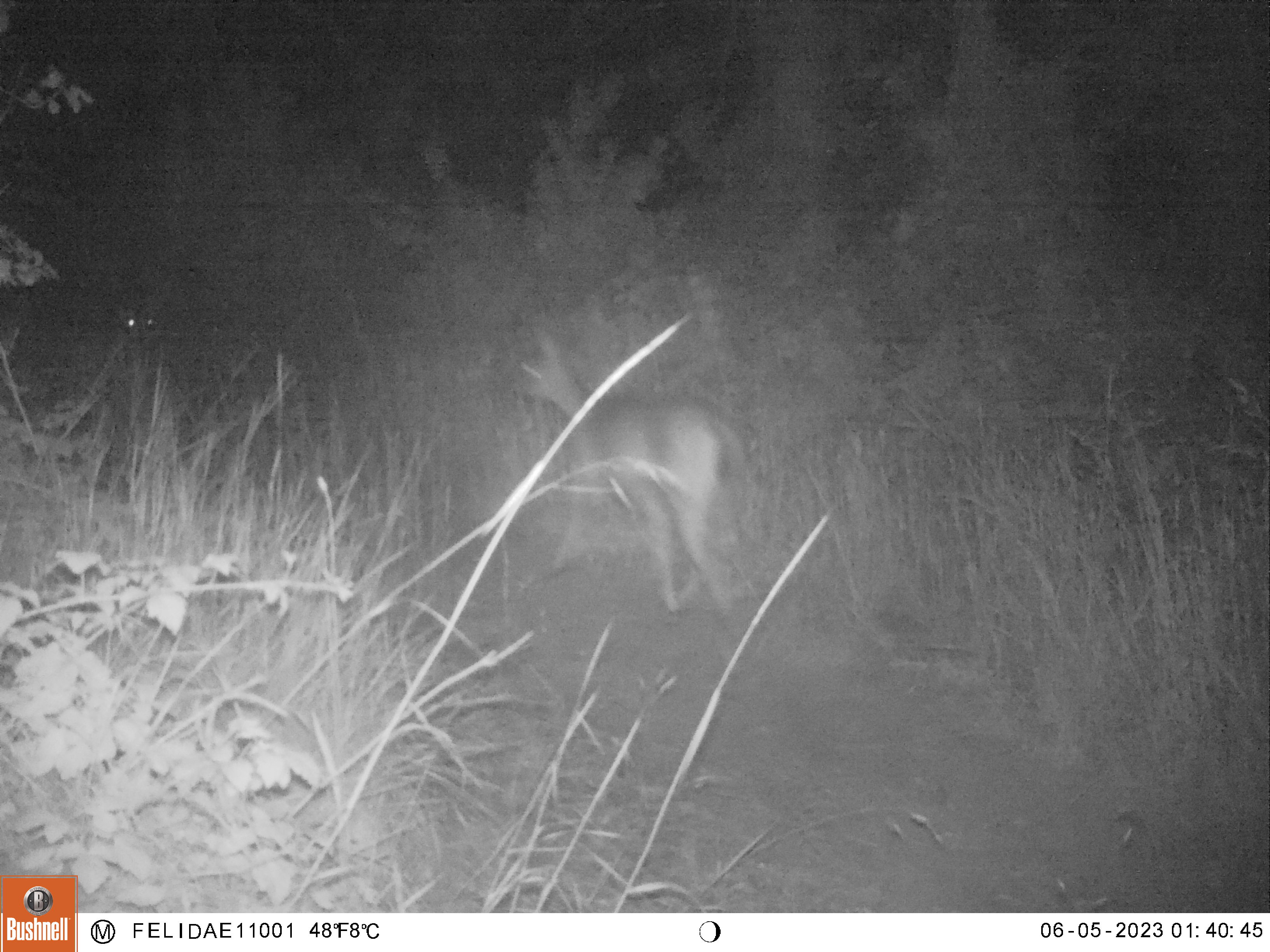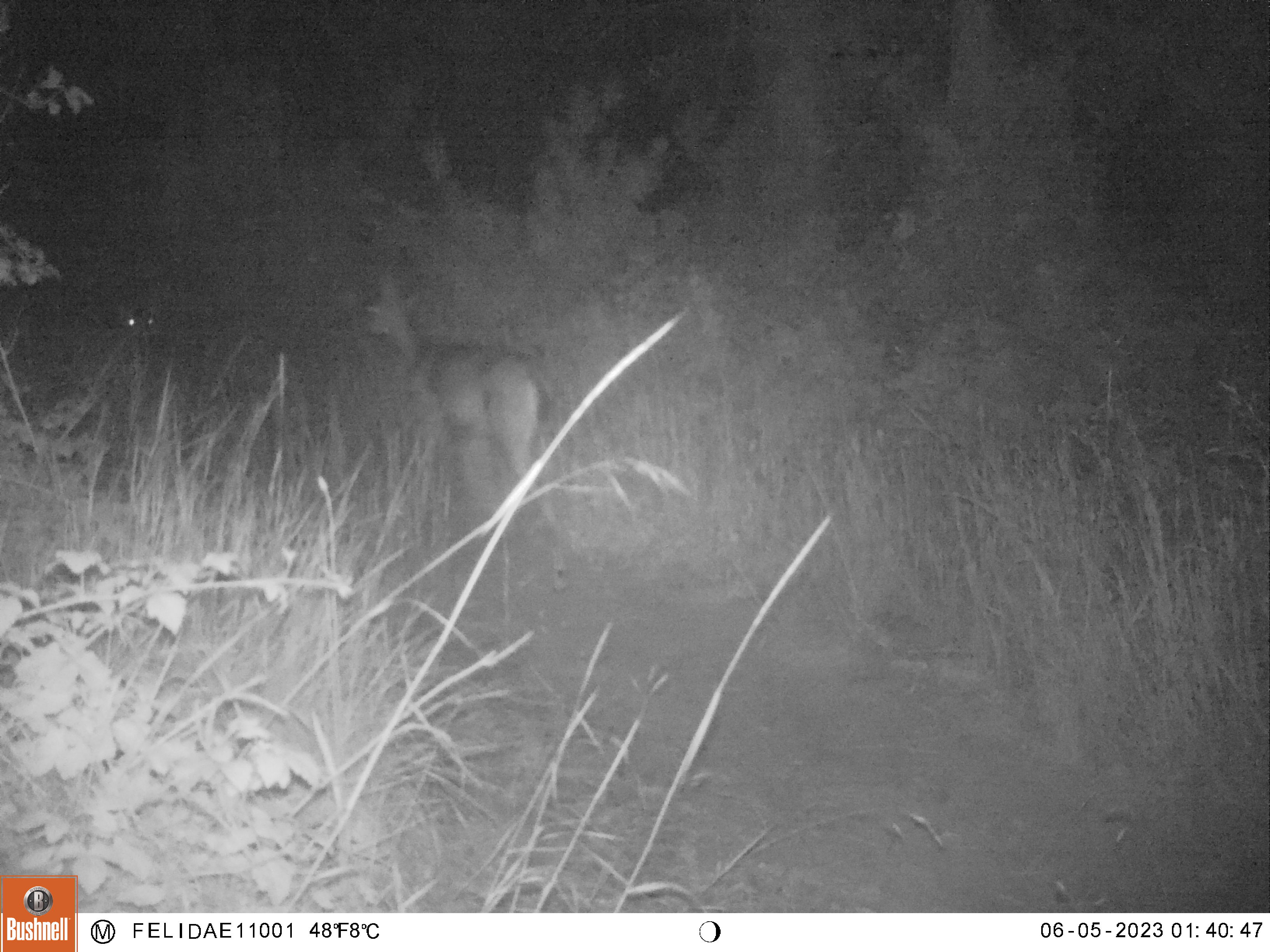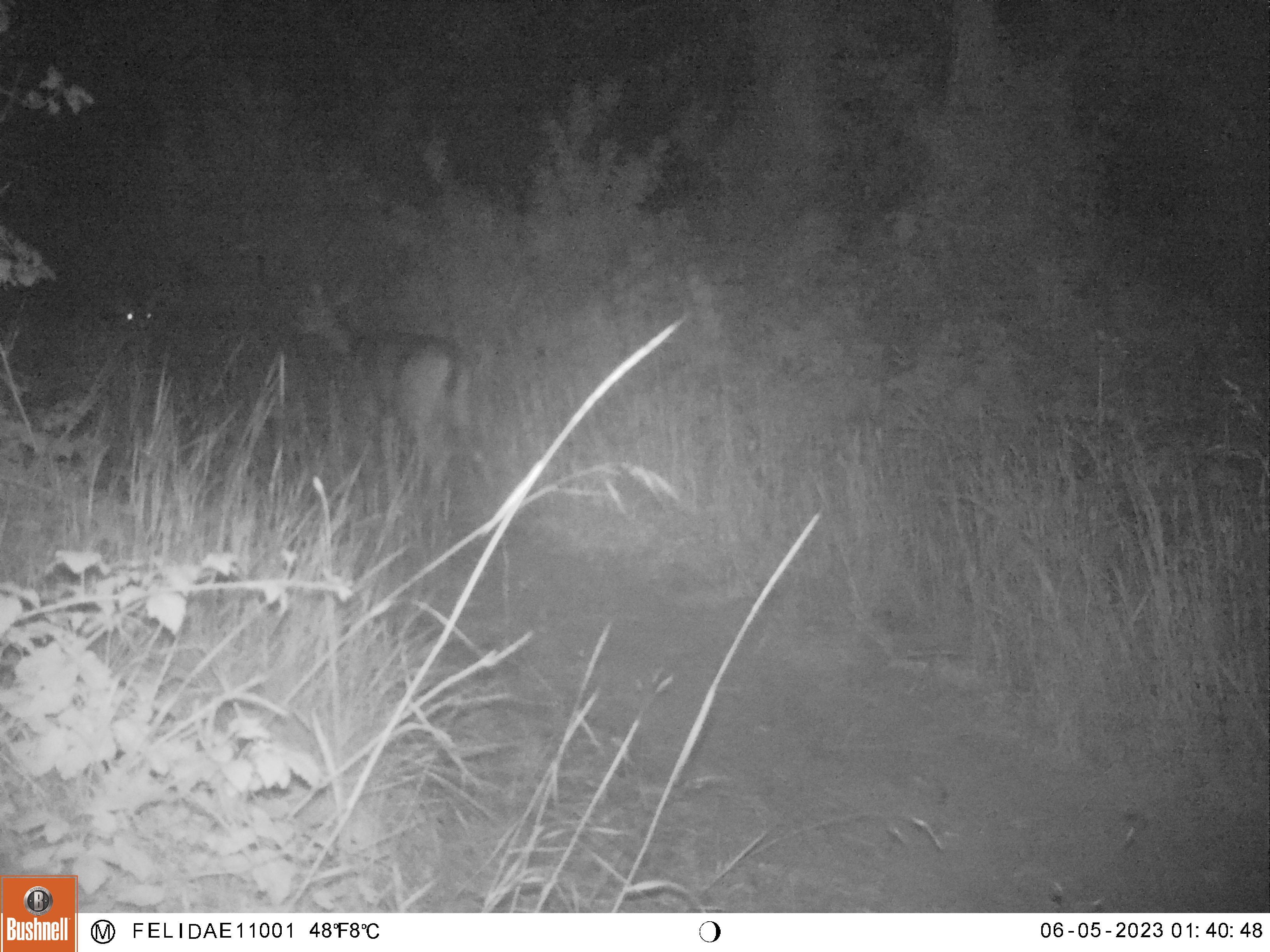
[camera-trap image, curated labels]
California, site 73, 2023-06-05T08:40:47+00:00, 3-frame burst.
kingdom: Animalia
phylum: Chordata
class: Mammalia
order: Artiodactyla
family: Cervidae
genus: Odocoileus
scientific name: Odocoileus hemionus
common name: mule deer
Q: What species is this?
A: Mule deer (Odocoileus hemionus).